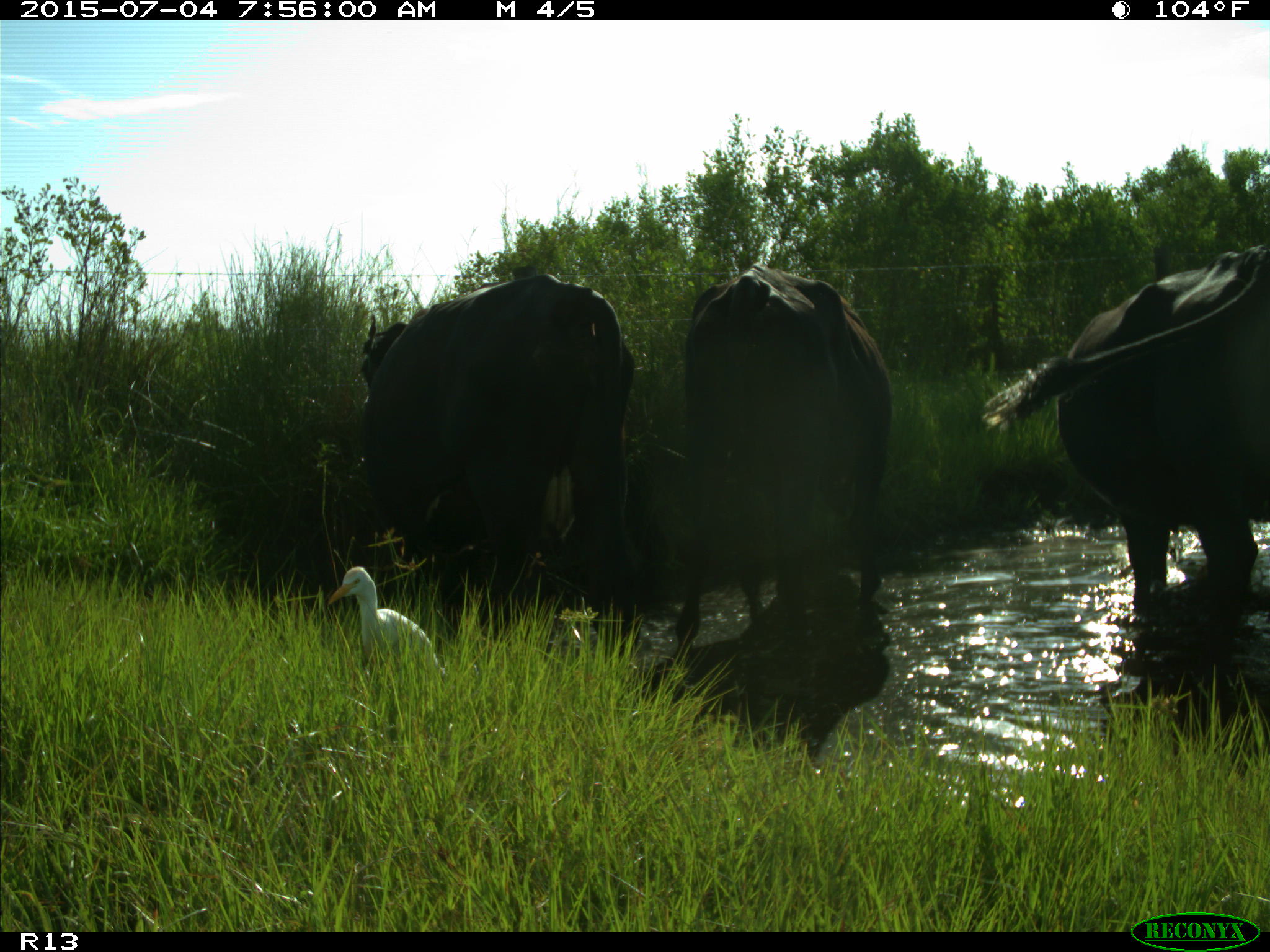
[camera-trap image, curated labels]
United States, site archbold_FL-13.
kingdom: Animalia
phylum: Chordata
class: Mammalia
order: Artiodactyla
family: Bovidae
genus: Bos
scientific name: Bos taurus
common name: domestic cow